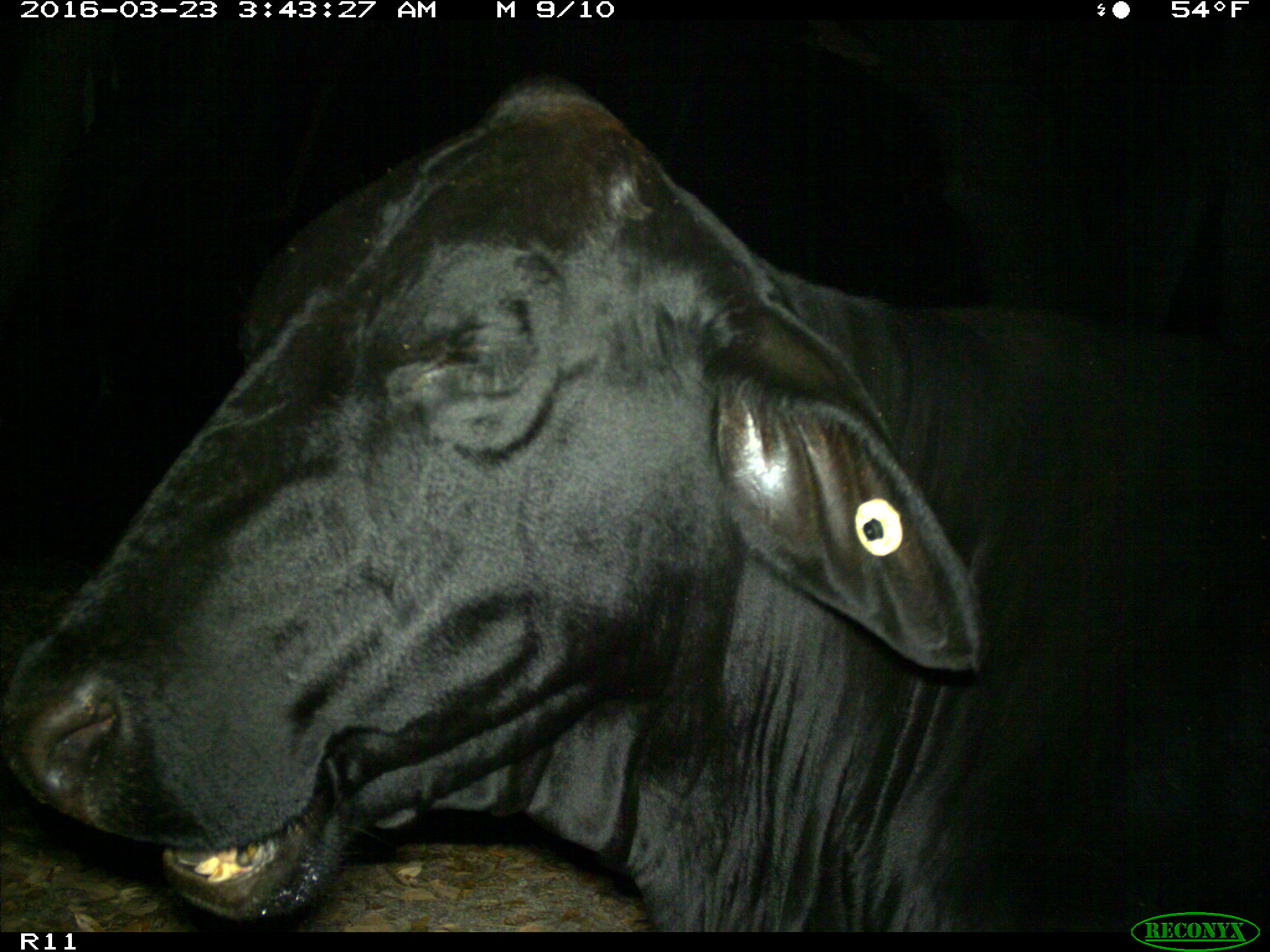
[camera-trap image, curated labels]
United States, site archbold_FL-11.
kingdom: Animalia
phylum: Chordata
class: Mammalia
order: Artiodactyla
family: Bovidae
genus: Bos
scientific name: Bos taurus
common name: domestic cow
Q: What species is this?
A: Bos taurus (domestic cow).